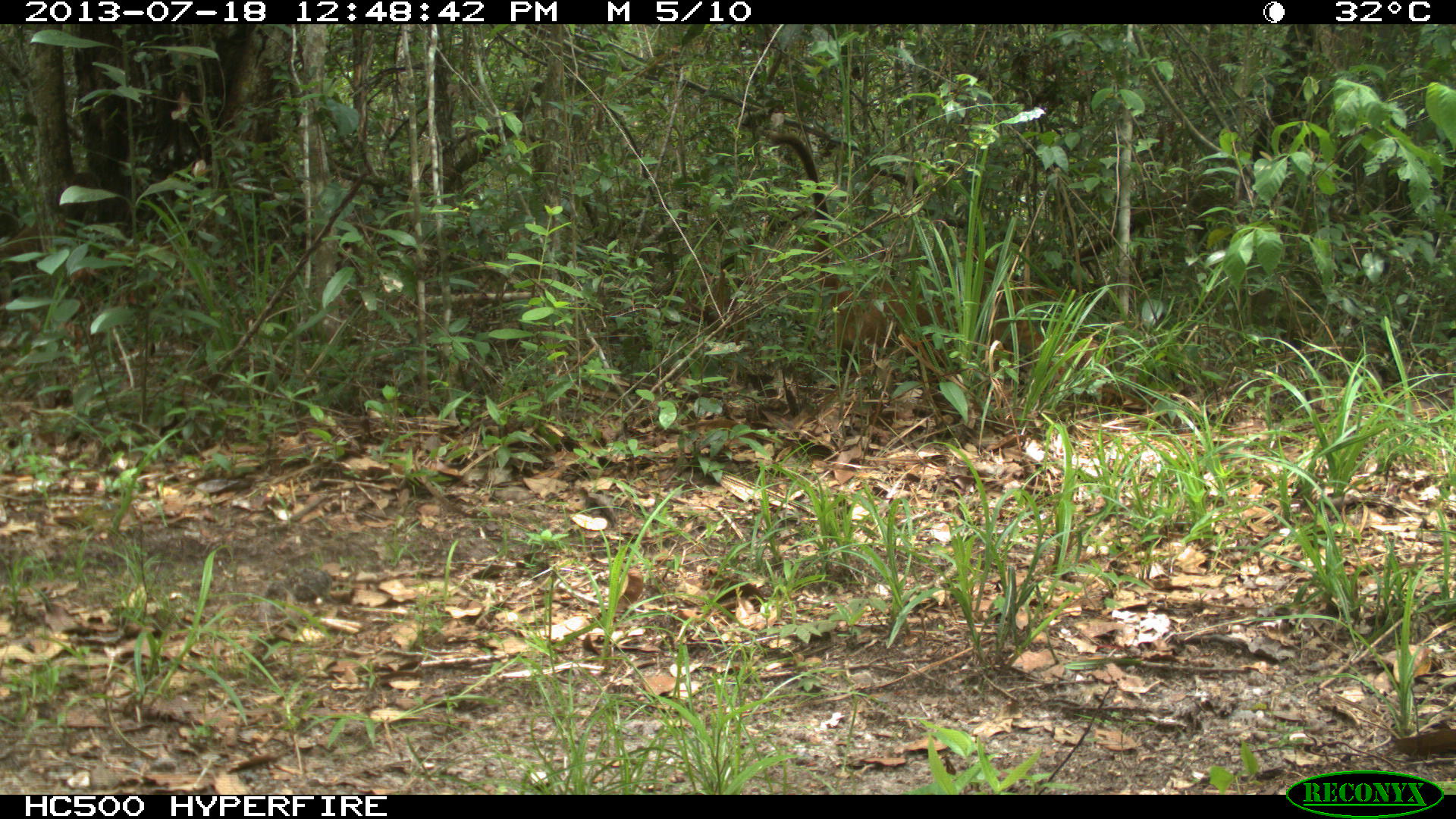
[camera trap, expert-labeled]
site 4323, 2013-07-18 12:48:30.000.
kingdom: Animalia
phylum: Chordata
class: Mammalia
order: Carnivora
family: Procyonidae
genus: Nasua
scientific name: Nasua narica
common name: white-nosed coati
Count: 1.